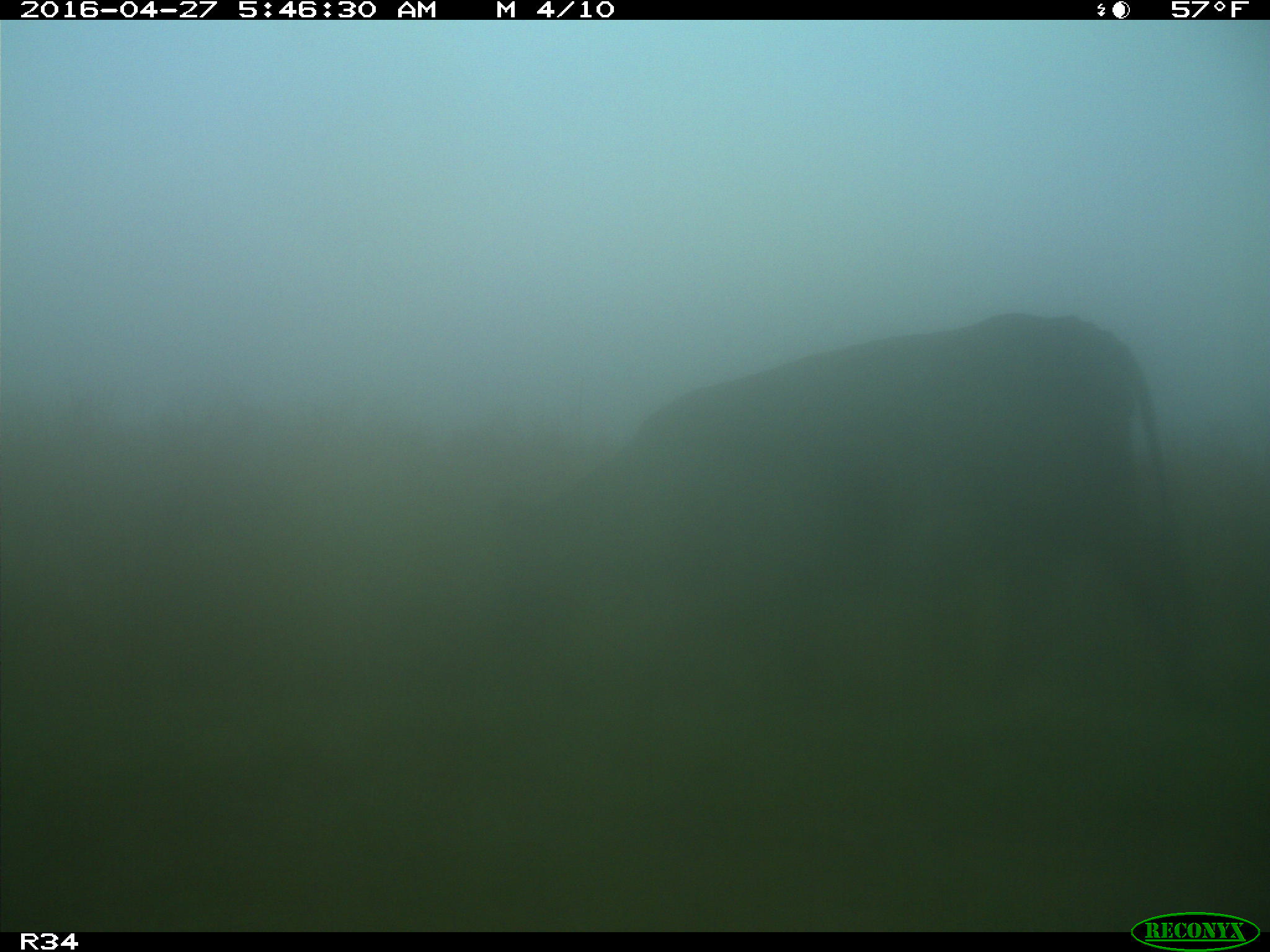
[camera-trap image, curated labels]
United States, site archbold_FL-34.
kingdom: Animalia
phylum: Chordata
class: Mammalia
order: Artiodactyla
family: Bovidae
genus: Bos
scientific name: Bos taurus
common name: domestic cow